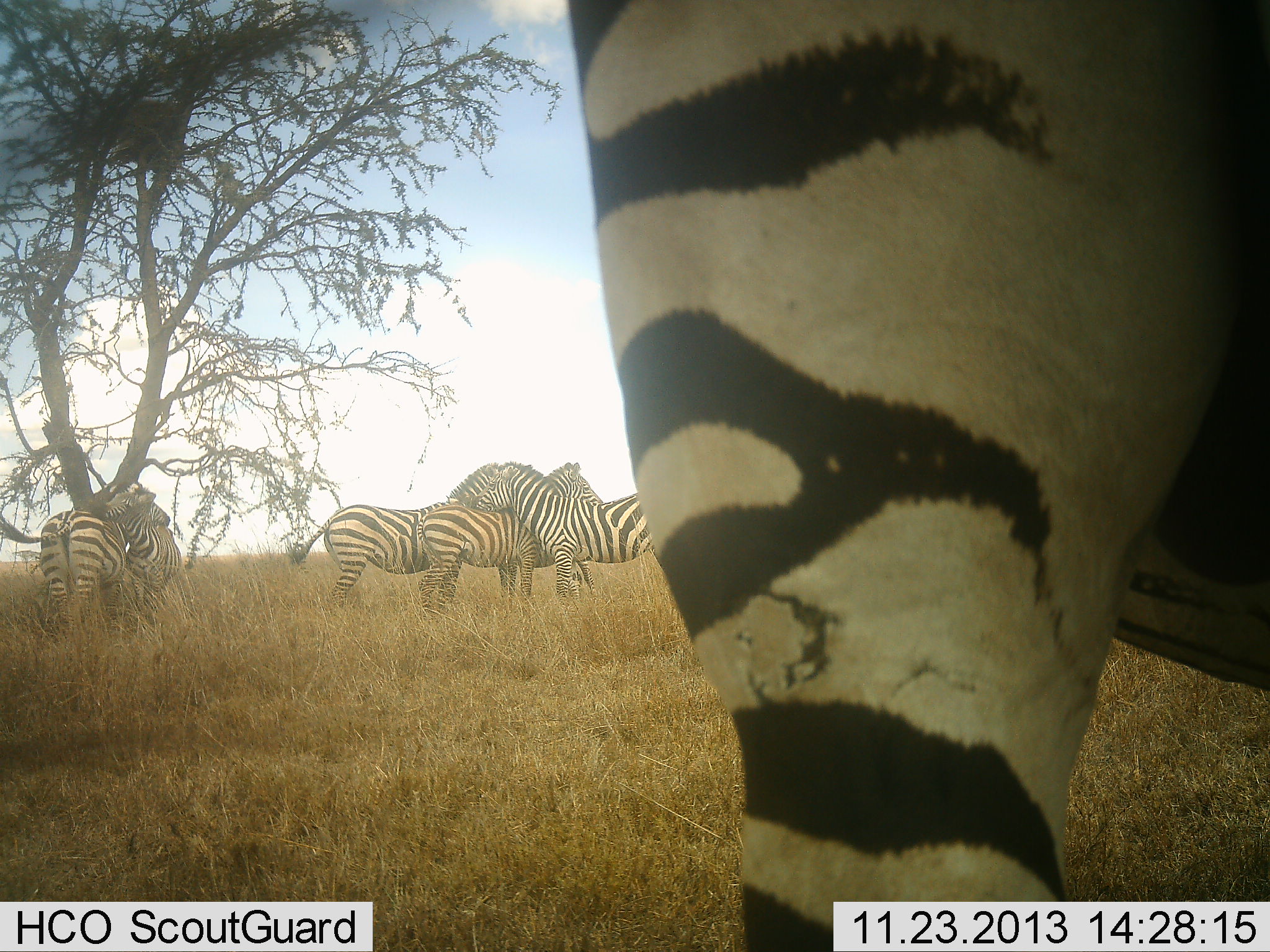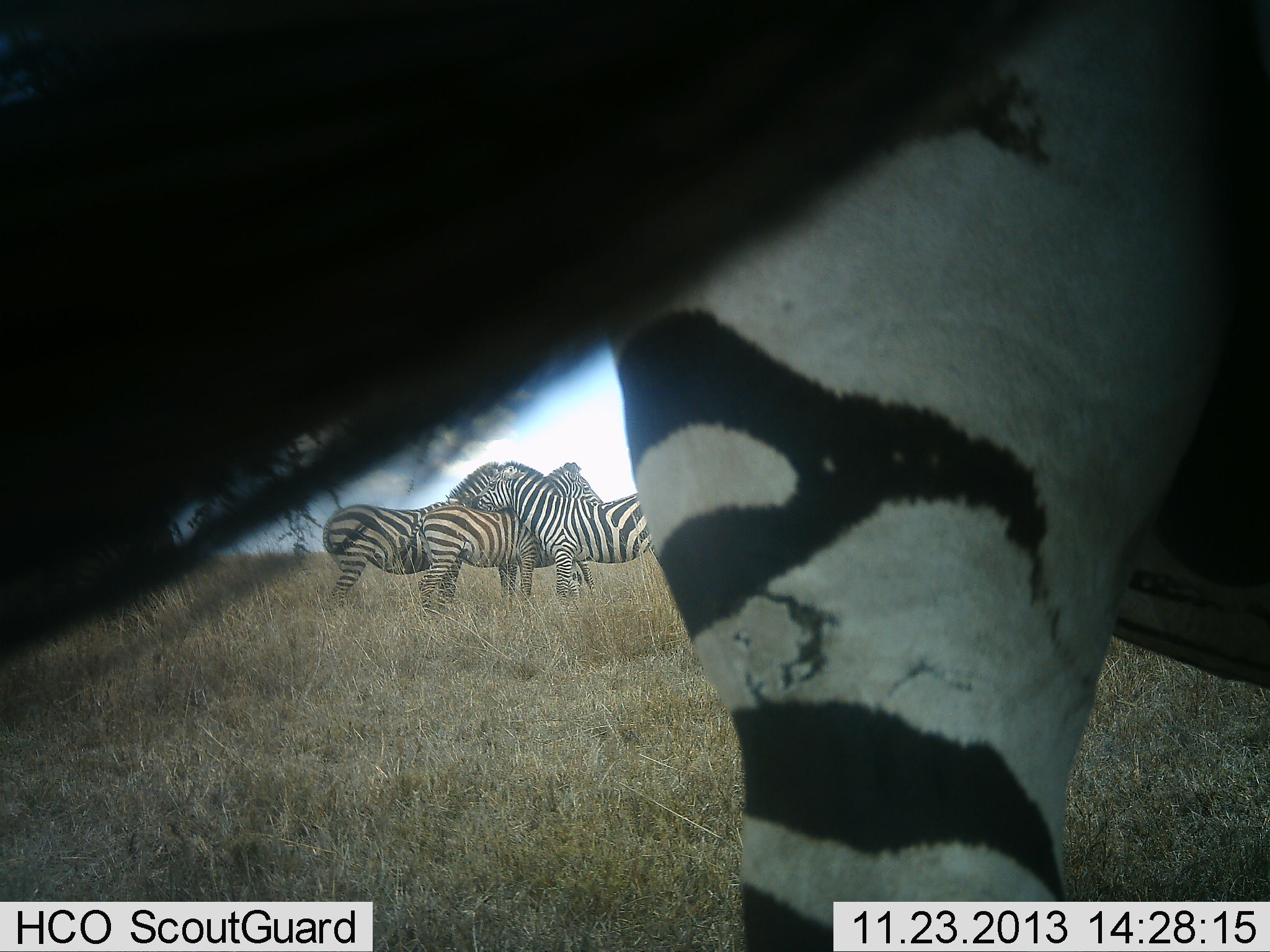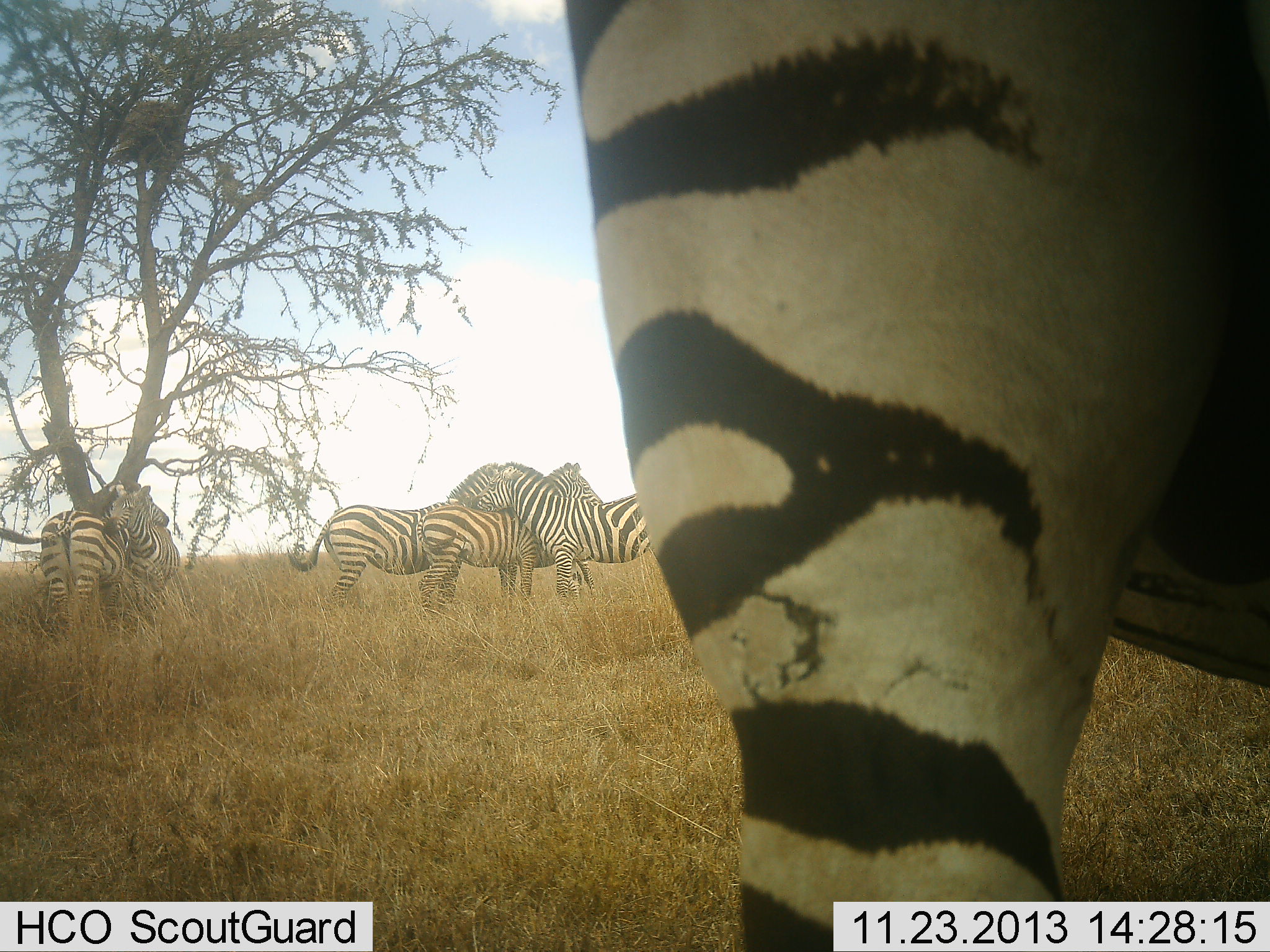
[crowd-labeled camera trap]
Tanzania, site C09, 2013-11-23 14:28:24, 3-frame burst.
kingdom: Animalia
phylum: Chordata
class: Mammalia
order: Perissodactyla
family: Equidae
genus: Equus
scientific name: Equus quagga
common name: plains zebra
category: zebra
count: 6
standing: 90%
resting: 0%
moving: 0%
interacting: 50%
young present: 0%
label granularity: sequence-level